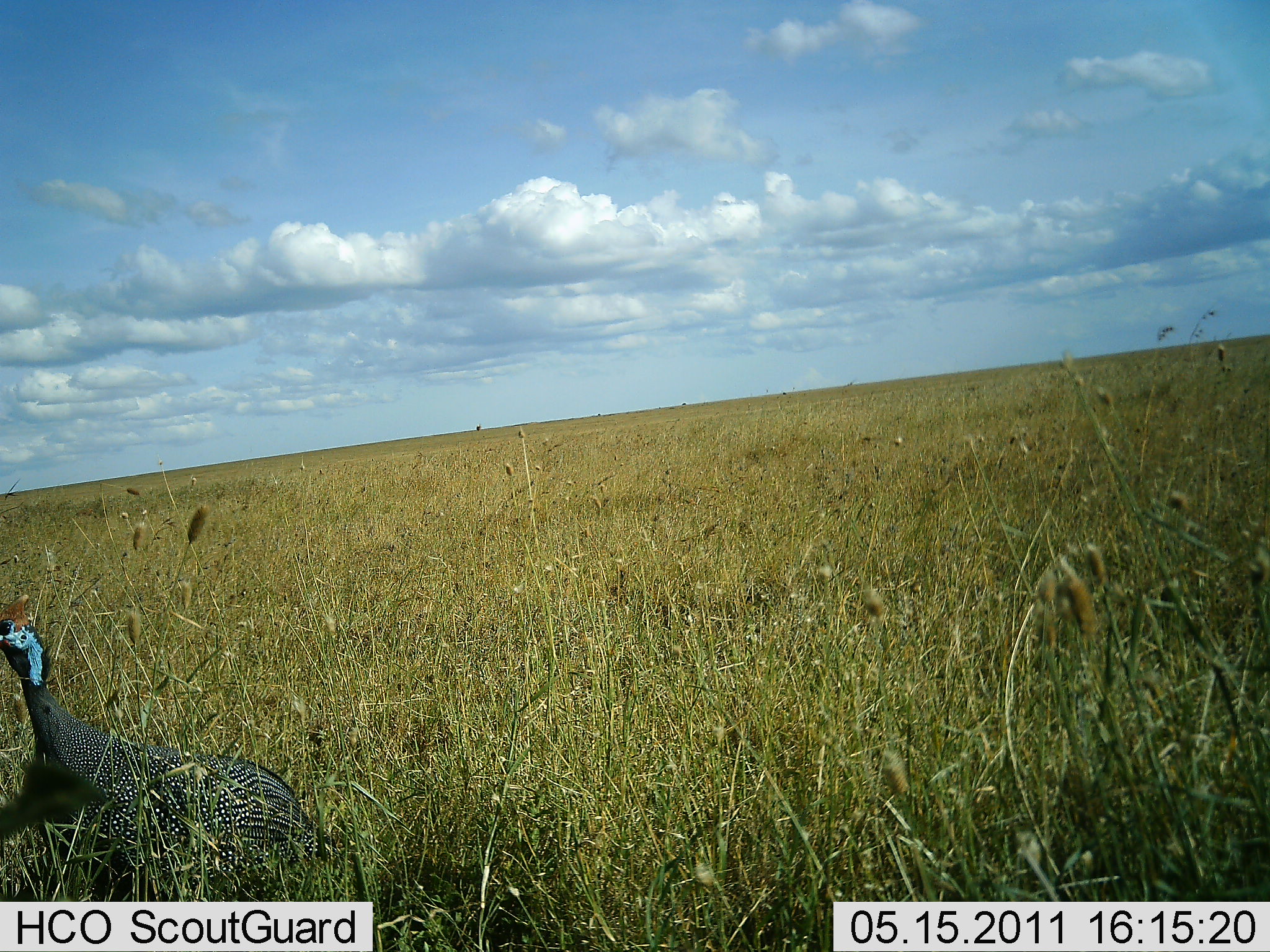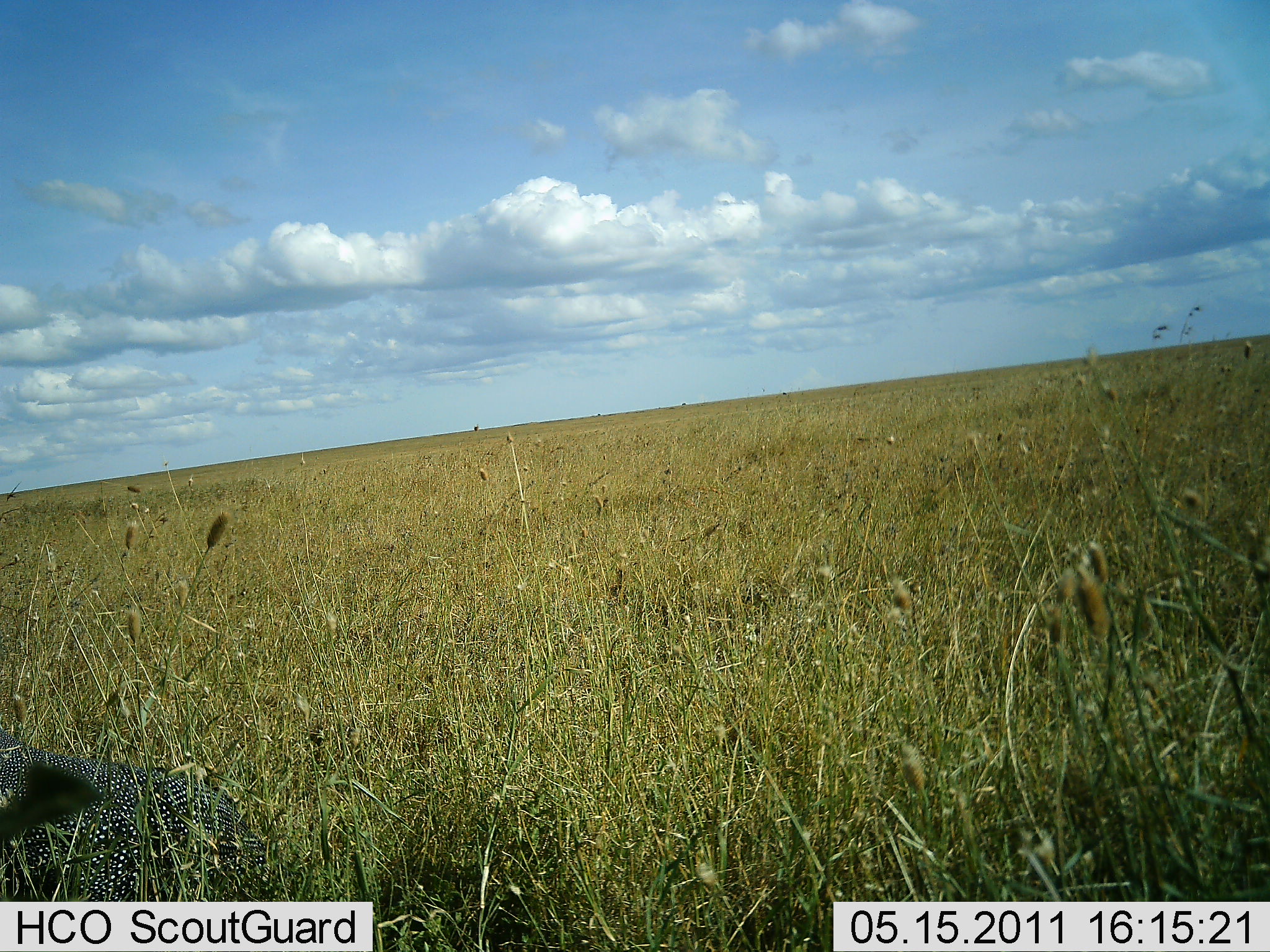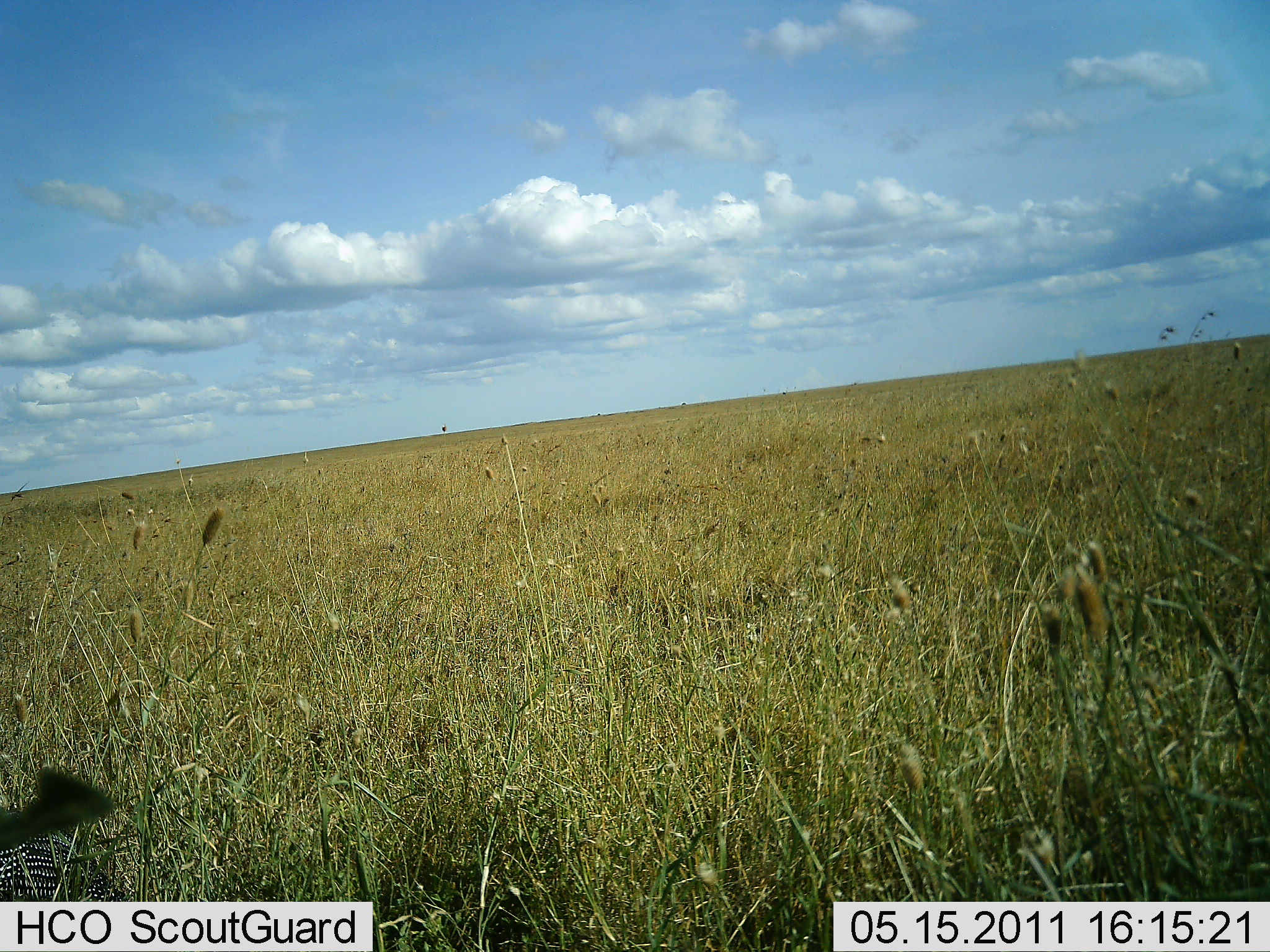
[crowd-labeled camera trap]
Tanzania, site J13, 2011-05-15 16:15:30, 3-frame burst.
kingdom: Animalia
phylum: Chordata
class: Aves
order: Galliformes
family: Numididae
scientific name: Numididae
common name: guinea fowl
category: guineafowl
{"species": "guineafowl (guinea fowl) (Numididae)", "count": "1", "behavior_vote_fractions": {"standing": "18%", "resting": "9%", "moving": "73%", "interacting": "0%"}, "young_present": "0%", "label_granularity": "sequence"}